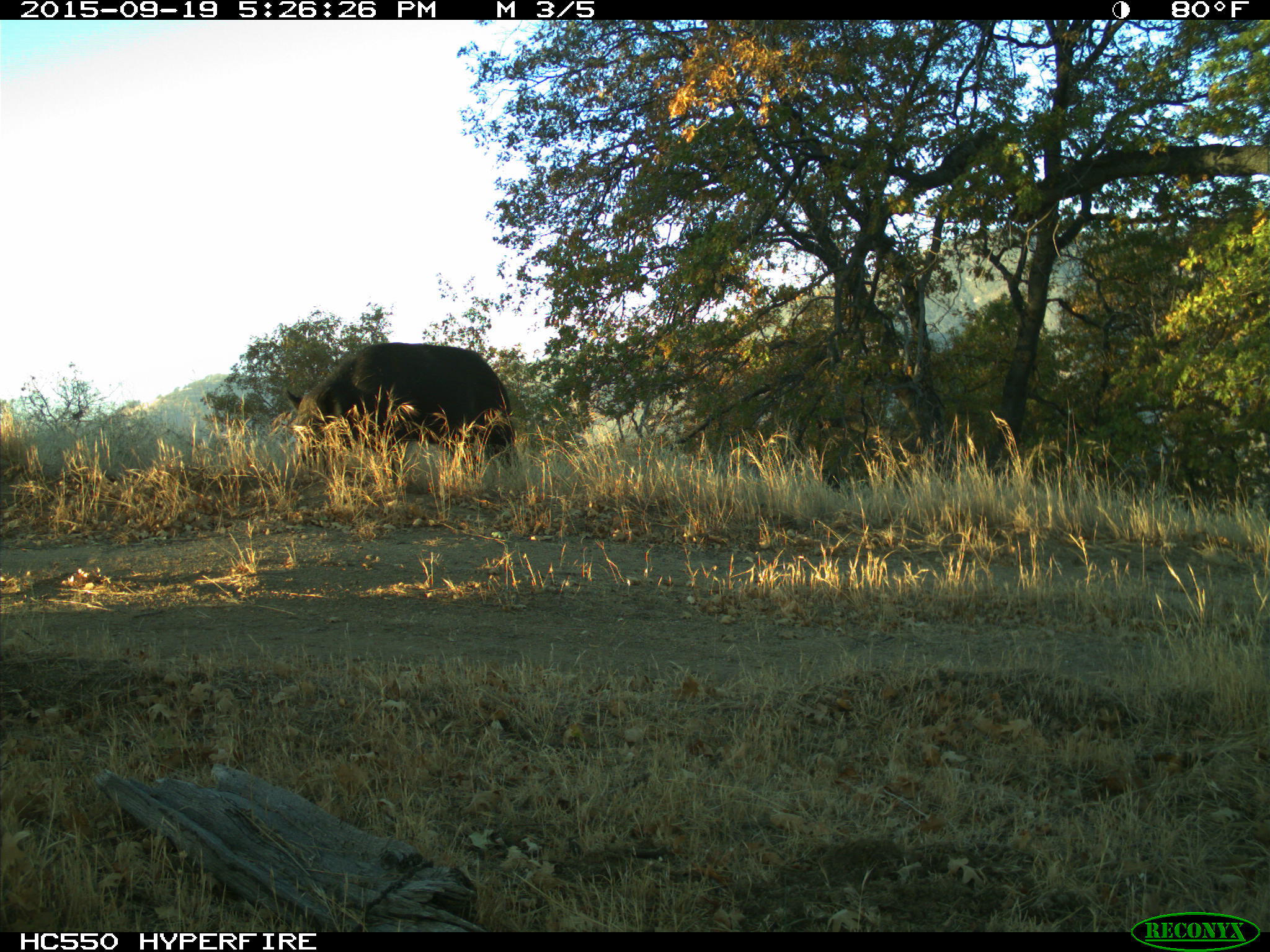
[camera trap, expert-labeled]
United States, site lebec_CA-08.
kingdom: Animalia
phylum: Chordata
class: Mammalia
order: Artiodactyla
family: Suidae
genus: Sus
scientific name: Sus scrofa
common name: wild boar